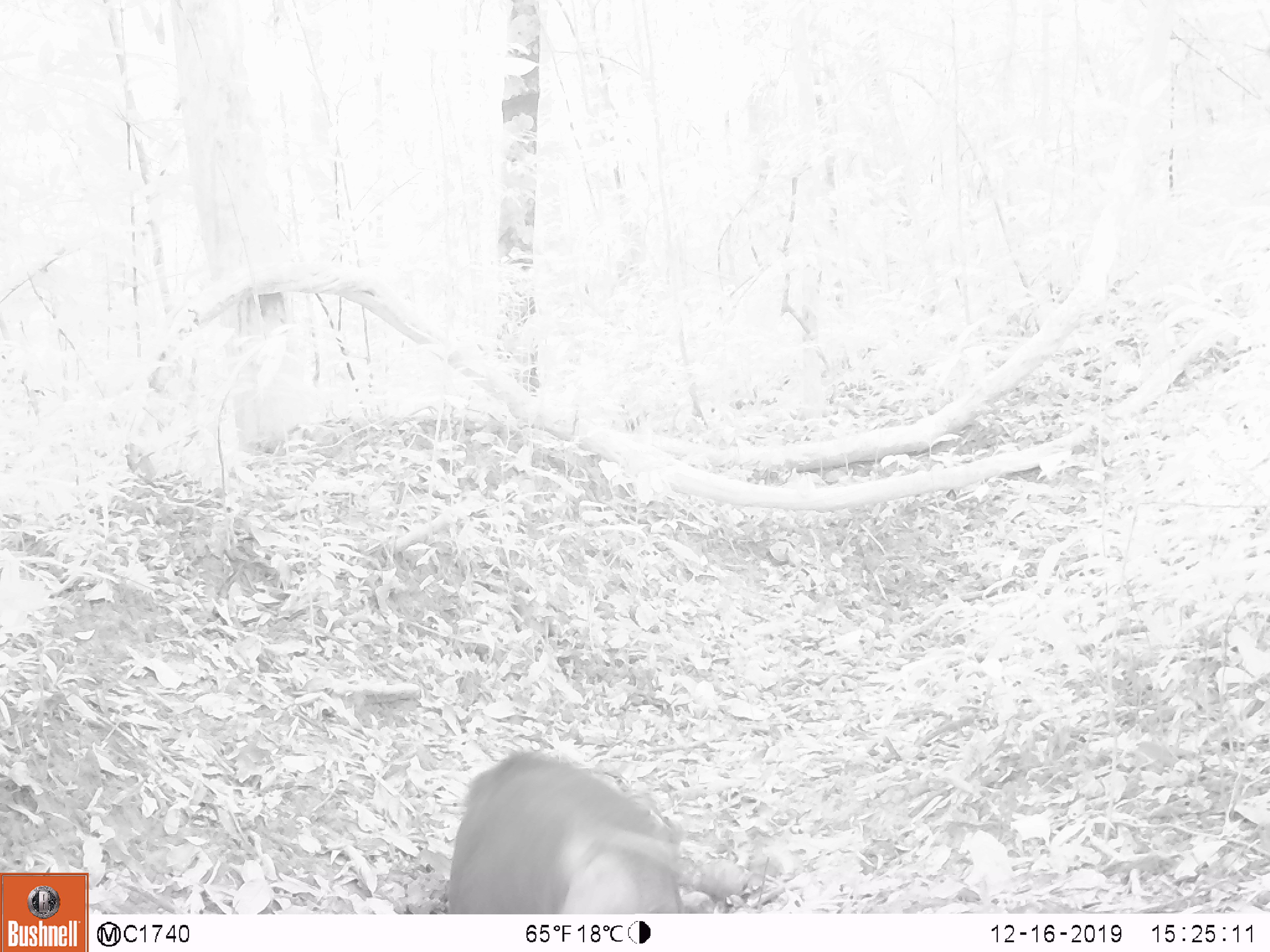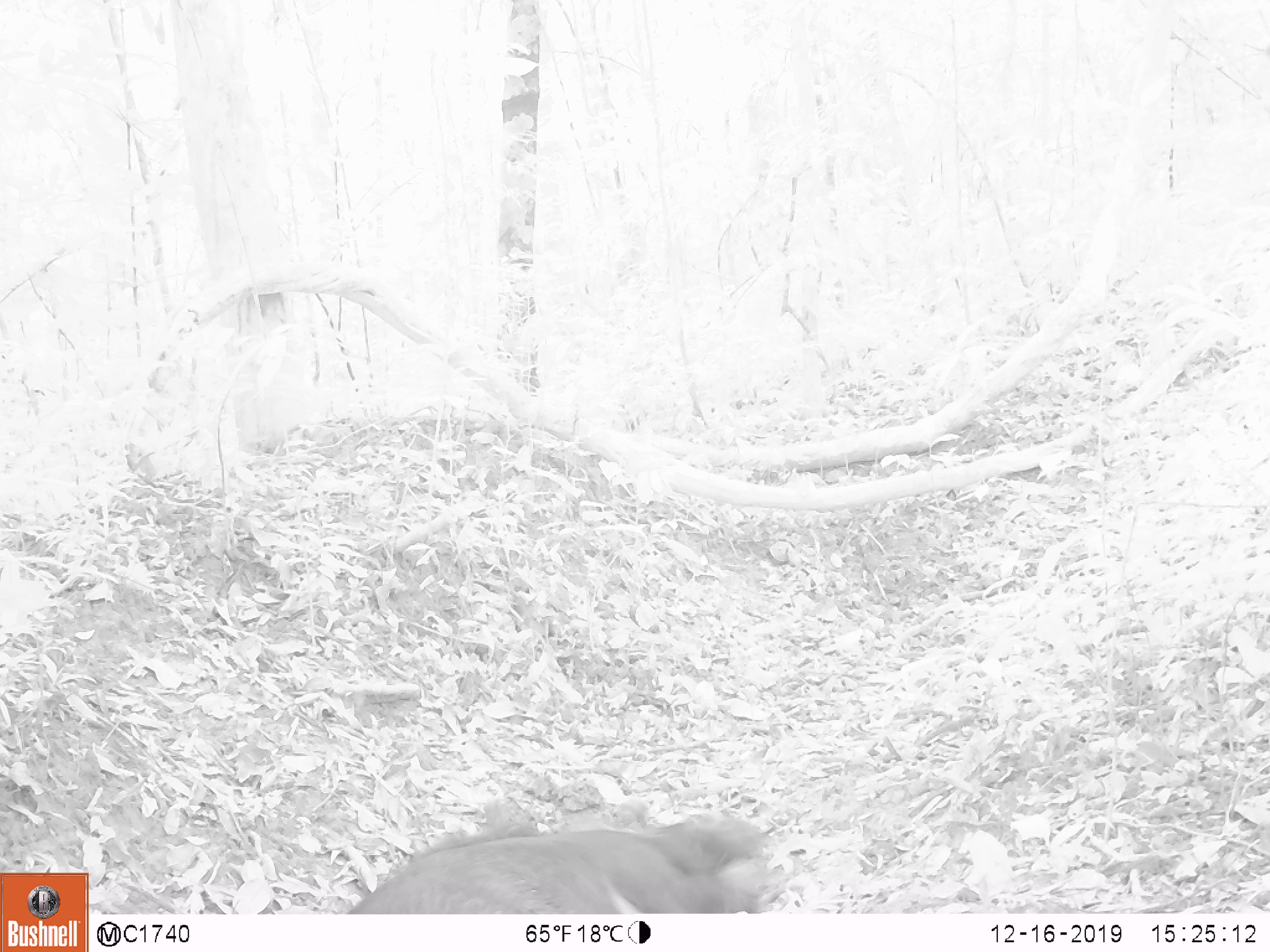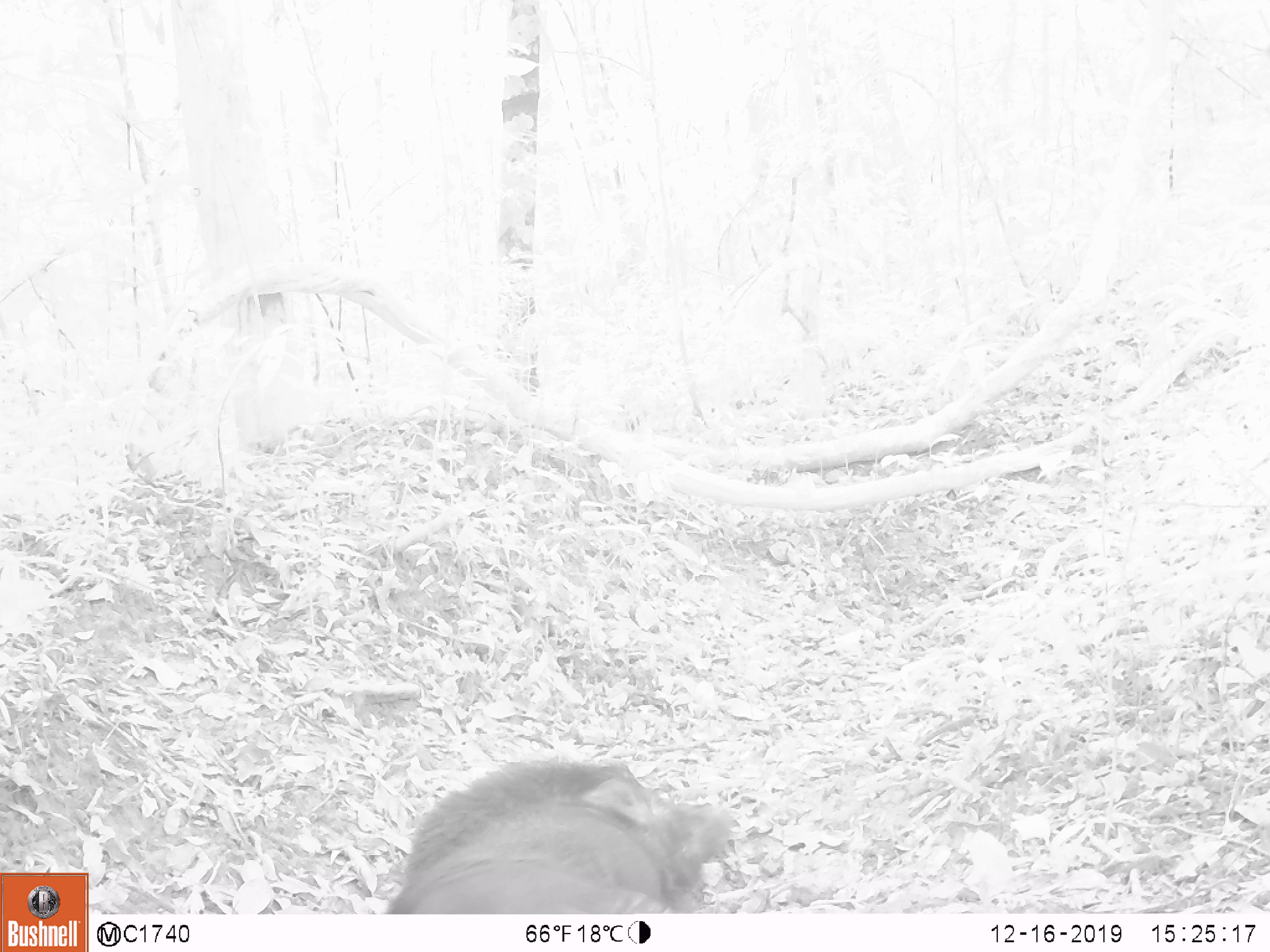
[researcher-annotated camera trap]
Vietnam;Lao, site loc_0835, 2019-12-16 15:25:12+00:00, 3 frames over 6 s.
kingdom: Animalia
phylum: Chordata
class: Mammalia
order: Artiodactyla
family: Suidae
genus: Sus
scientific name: Sus scrofa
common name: eurasian wild pig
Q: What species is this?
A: Eurasian wild pig (Sus scrofa).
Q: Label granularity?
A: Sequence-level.